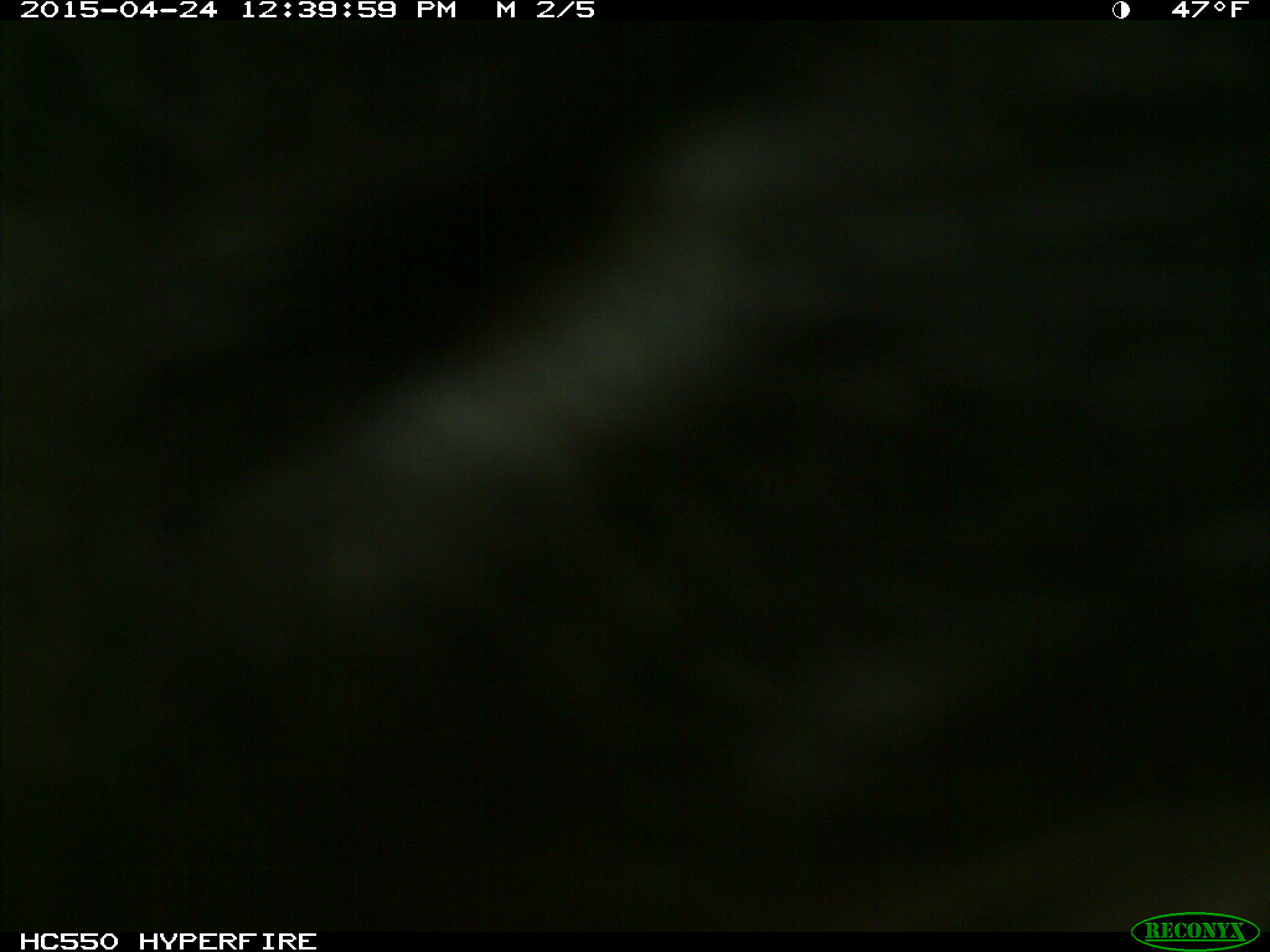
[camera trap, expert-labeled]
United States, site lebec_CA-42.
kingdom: Animalia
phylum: Chordata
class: Mammalia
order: Artiodactyla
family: Bovidae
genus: Bos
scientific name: Bos taurus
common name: domestic cow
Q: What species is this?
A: Bos taurus (domestic cow).